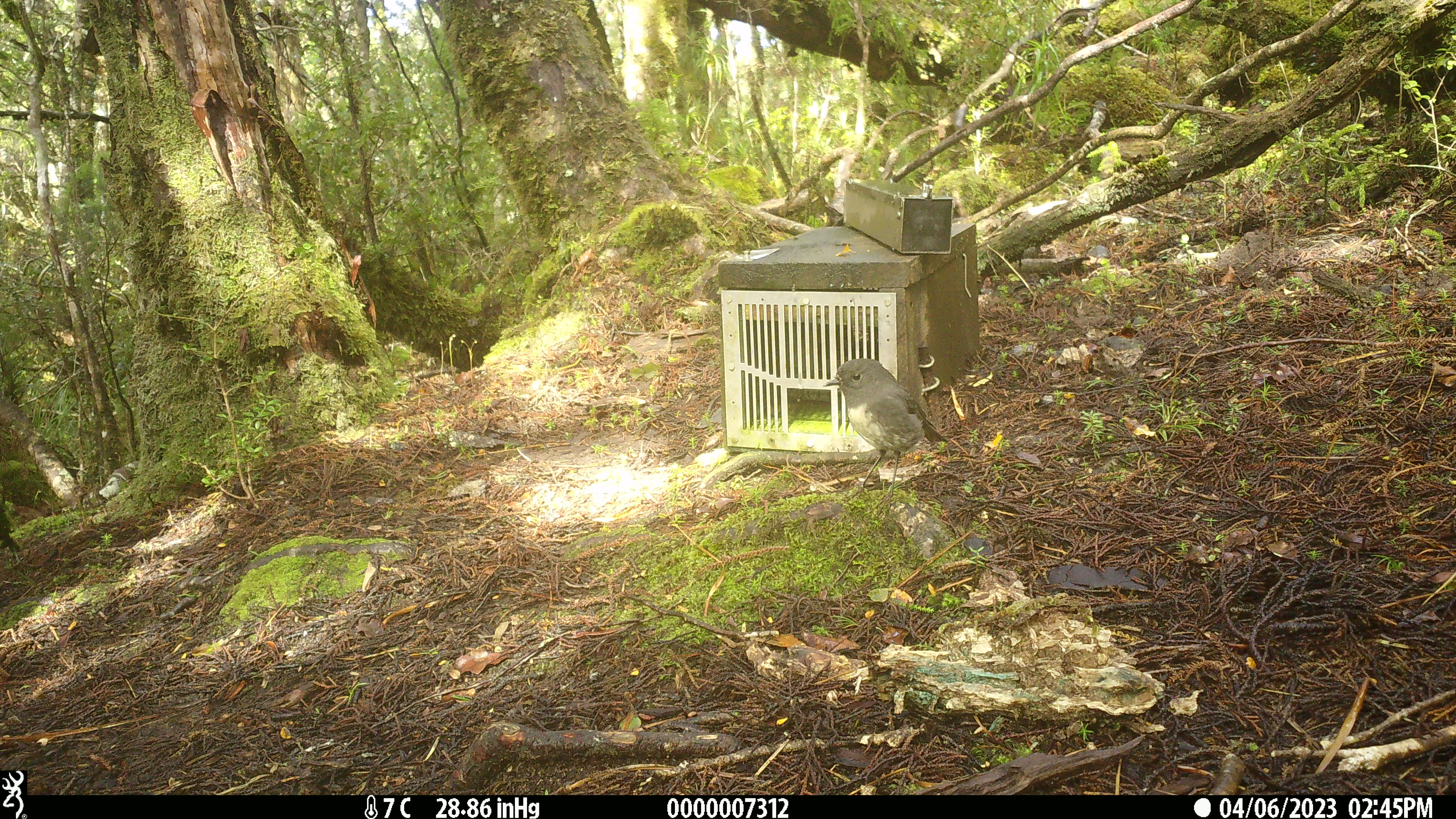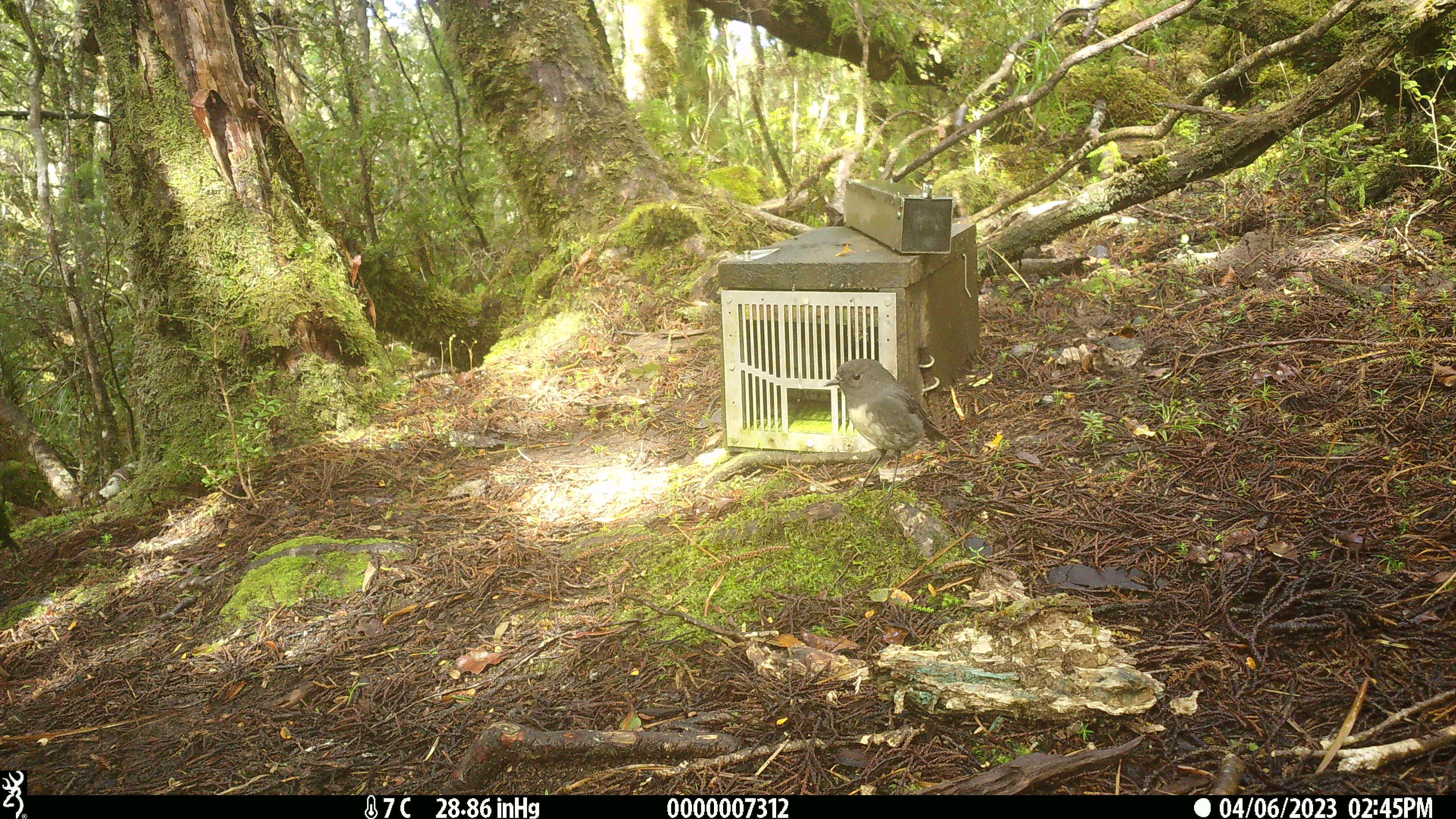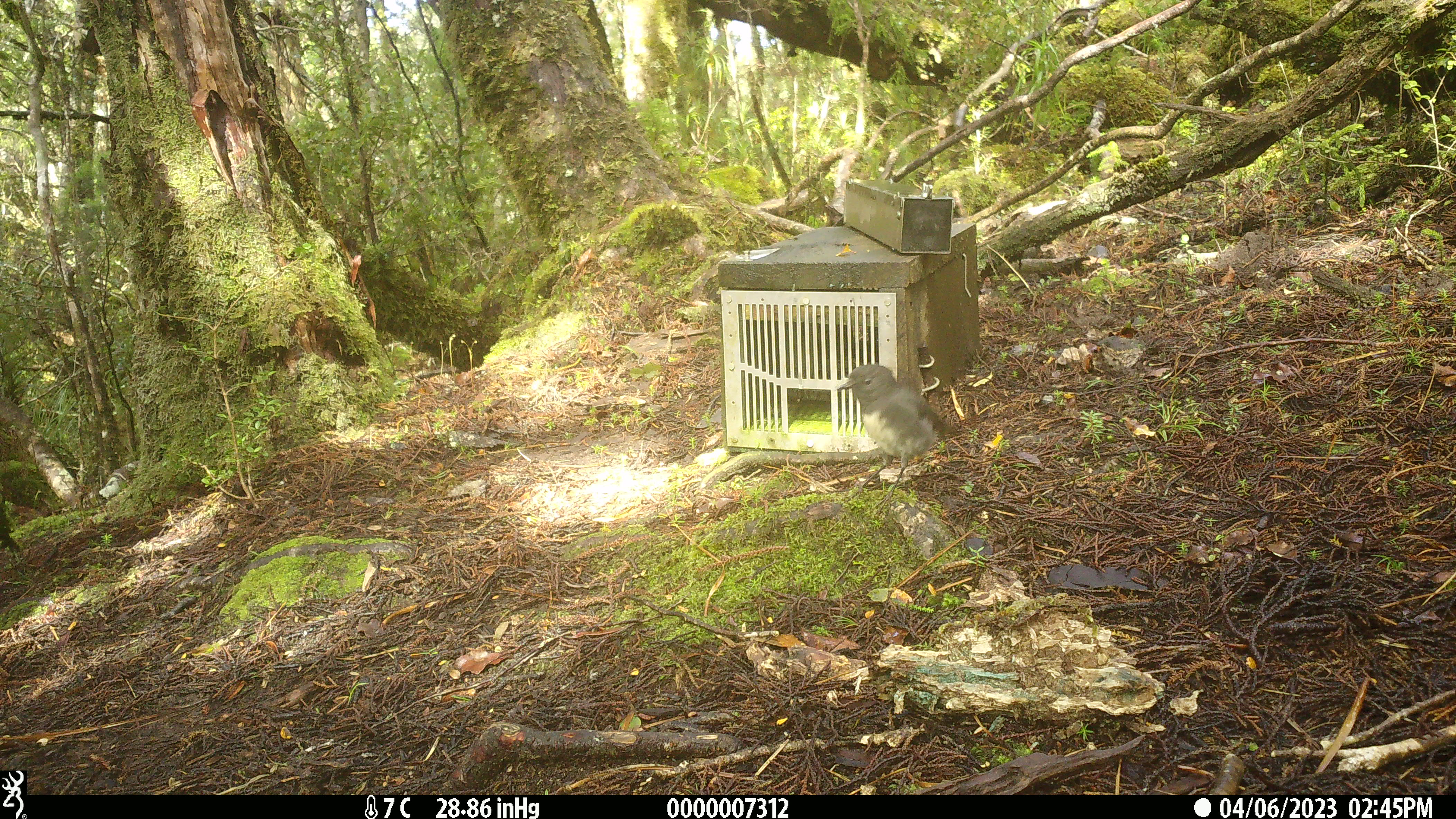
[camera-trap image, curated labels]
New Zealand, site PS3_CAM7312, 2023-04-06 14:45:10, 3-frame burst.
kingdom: Animalia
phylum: Chordata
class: Aves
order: Passeriformes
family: Petroicidae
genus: Petroica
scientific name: Petroica australis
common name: new zealand robin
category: robin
Robin (new zealand robin) (Petroica australis).